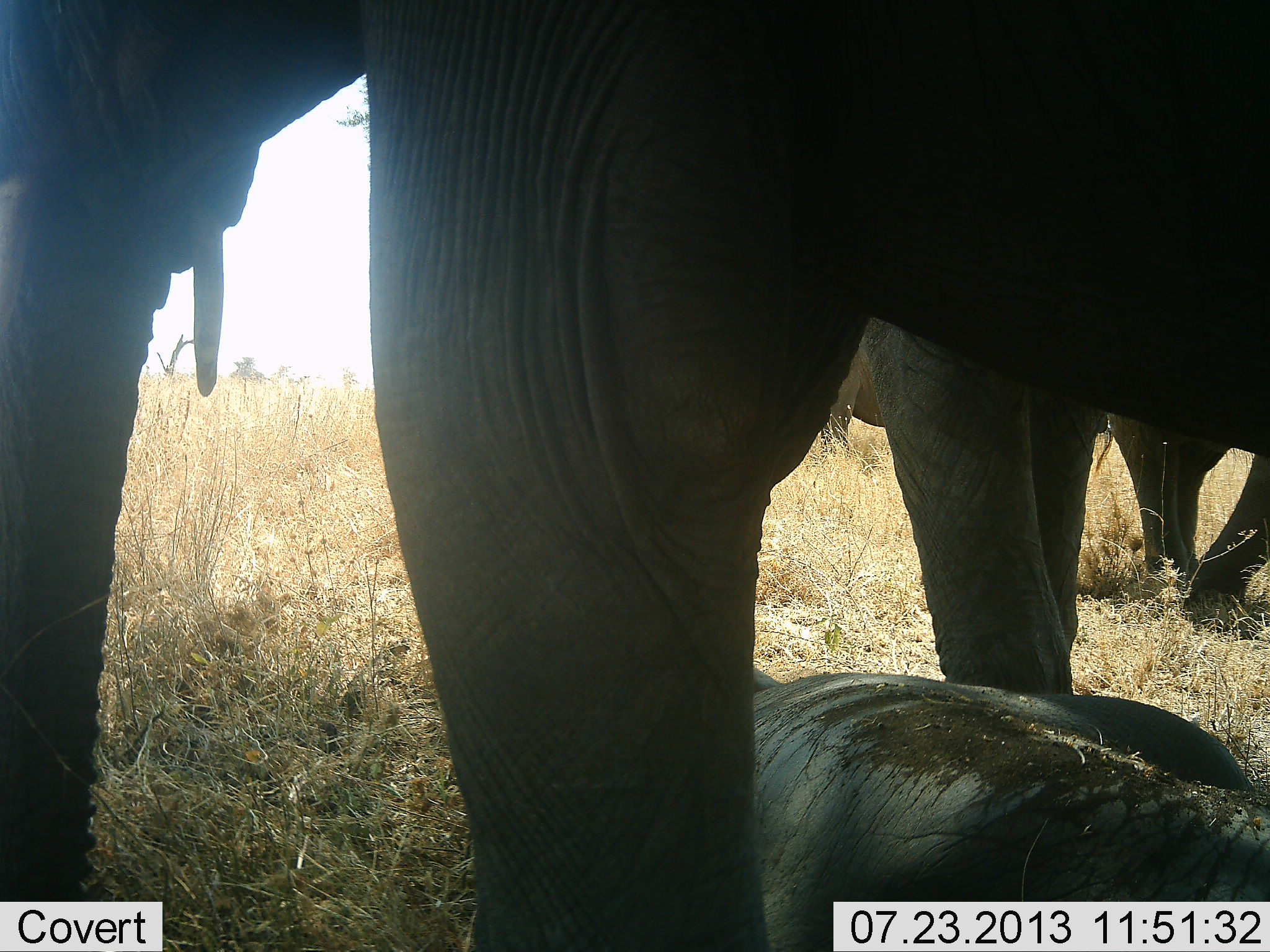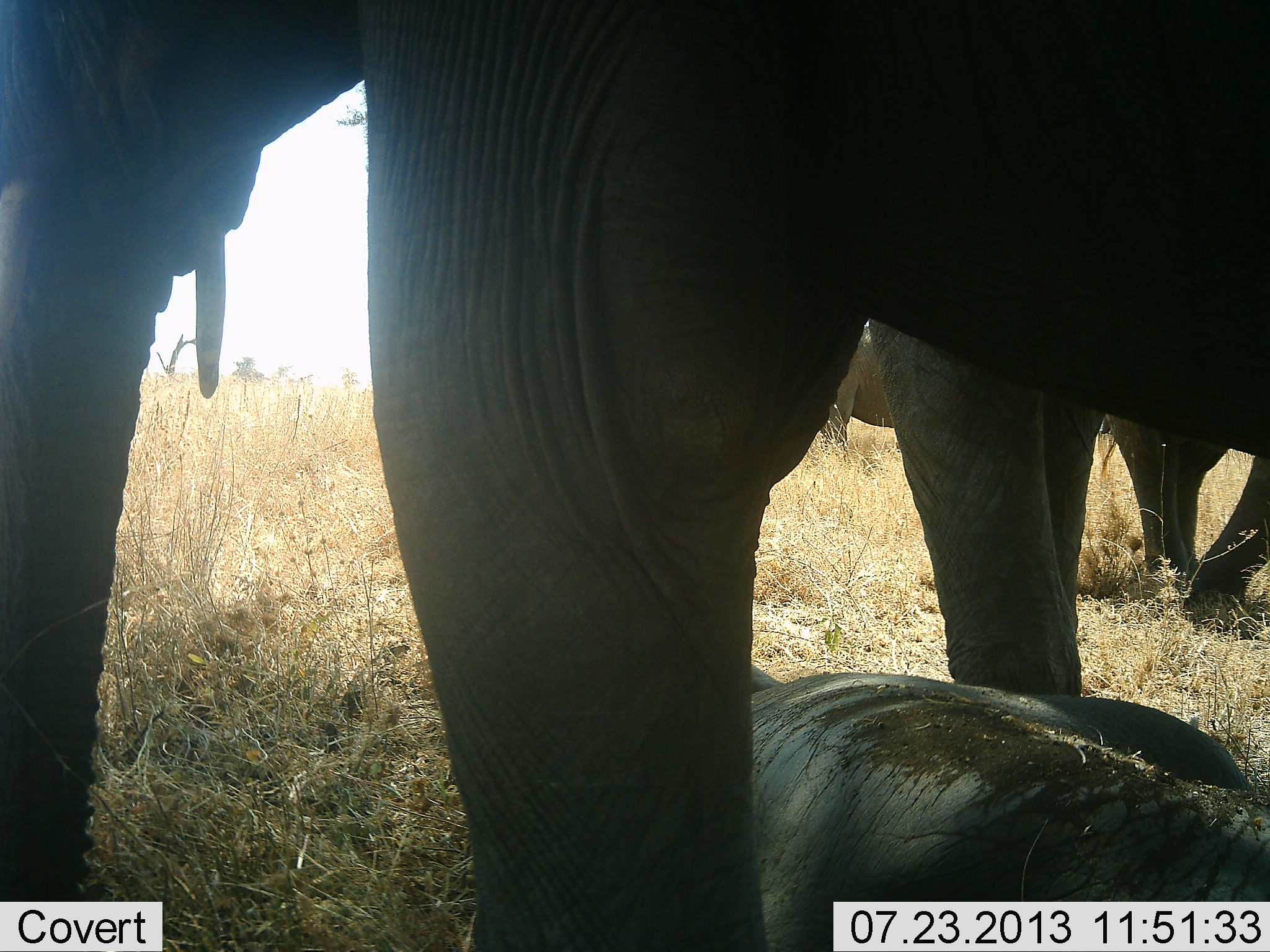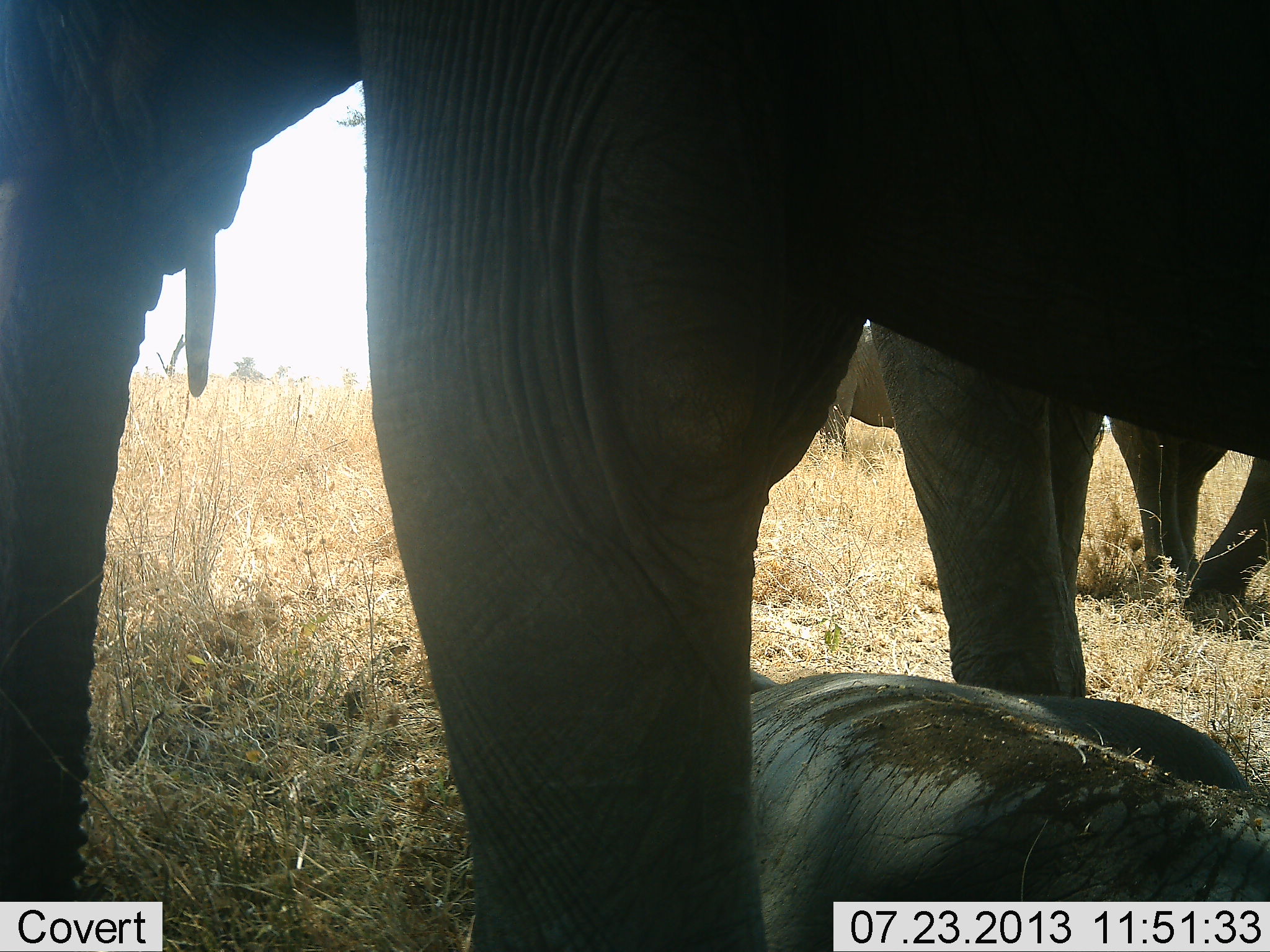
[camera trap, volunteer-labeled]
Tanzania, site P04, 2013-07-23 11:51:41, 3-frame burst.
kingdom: Animalia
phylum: Chordata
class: Mammalia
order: Proboscidea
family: Elephantidae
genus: Loxodonta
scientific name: Loxodonta africana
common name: african bush elephant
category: elephant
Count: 3.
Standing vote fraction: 82%.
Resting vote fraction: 88%.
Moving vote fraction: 0%.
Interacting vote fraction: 0%.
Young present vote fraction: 71%.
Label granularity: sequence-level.